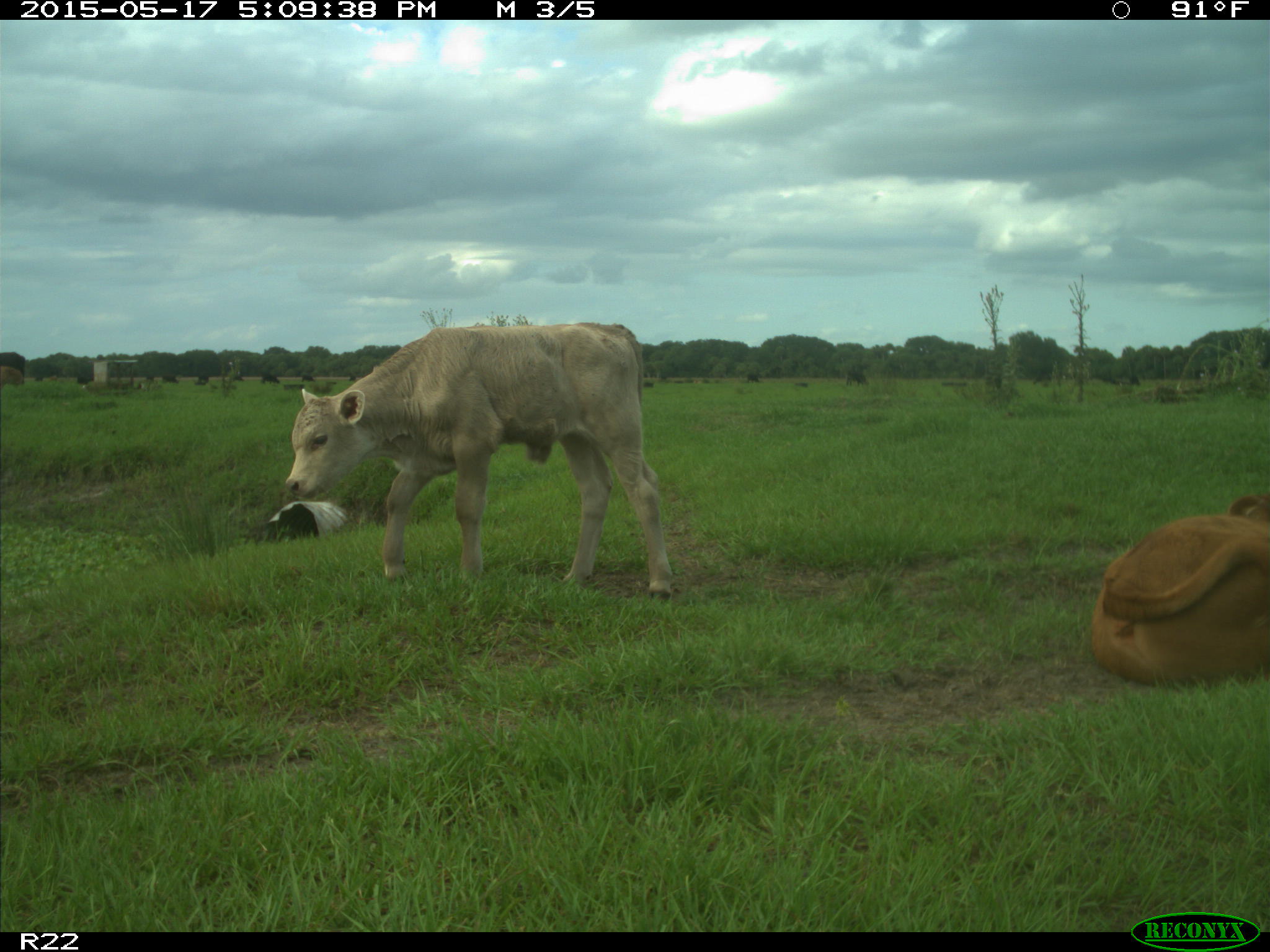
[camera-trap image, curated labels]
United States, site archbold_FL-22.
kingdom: Animalia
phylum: Chordata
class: Mammalia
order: Artiodactyla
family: Bovidae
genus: Bos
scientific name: Bos taurus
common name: domestic cow